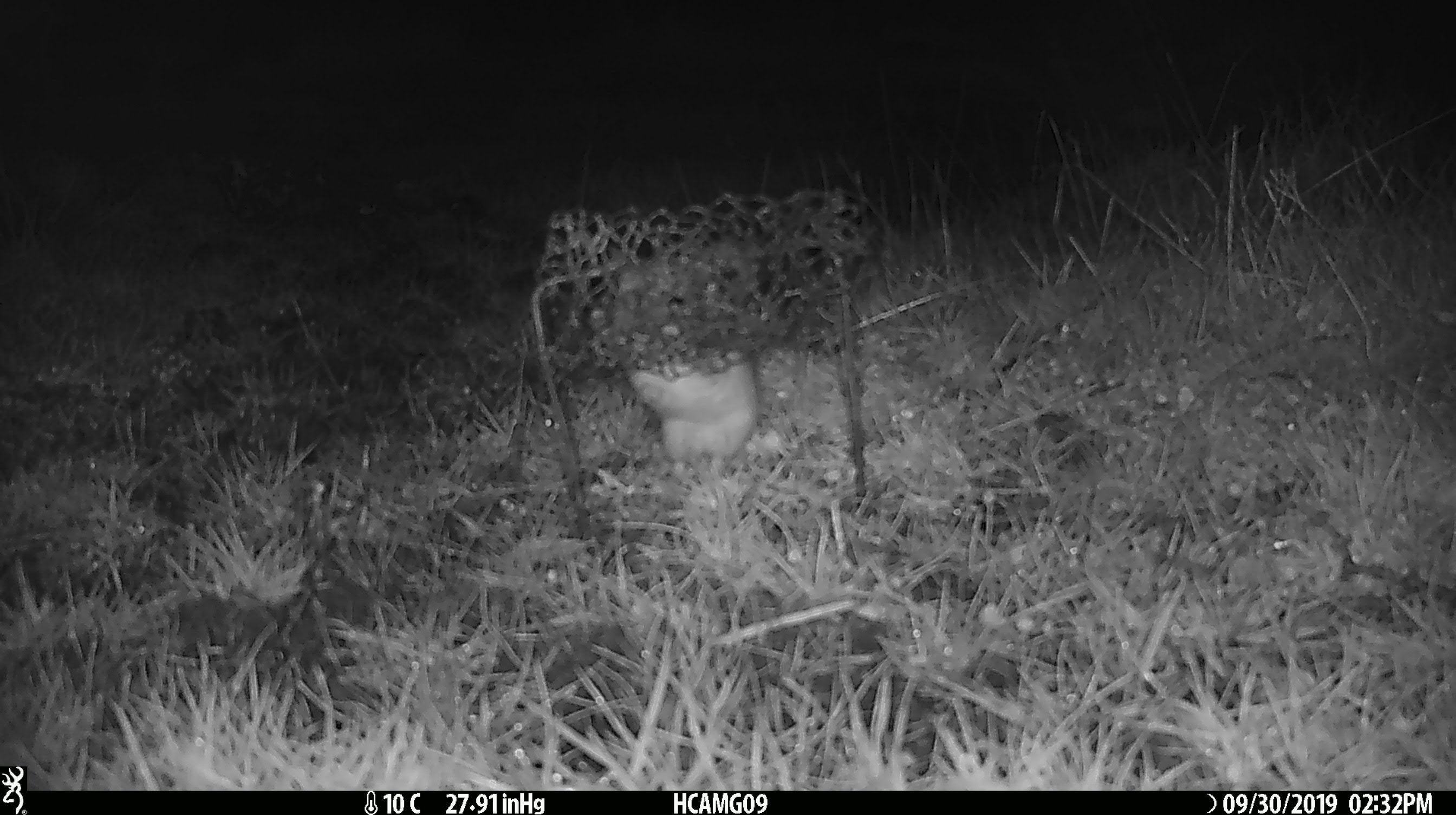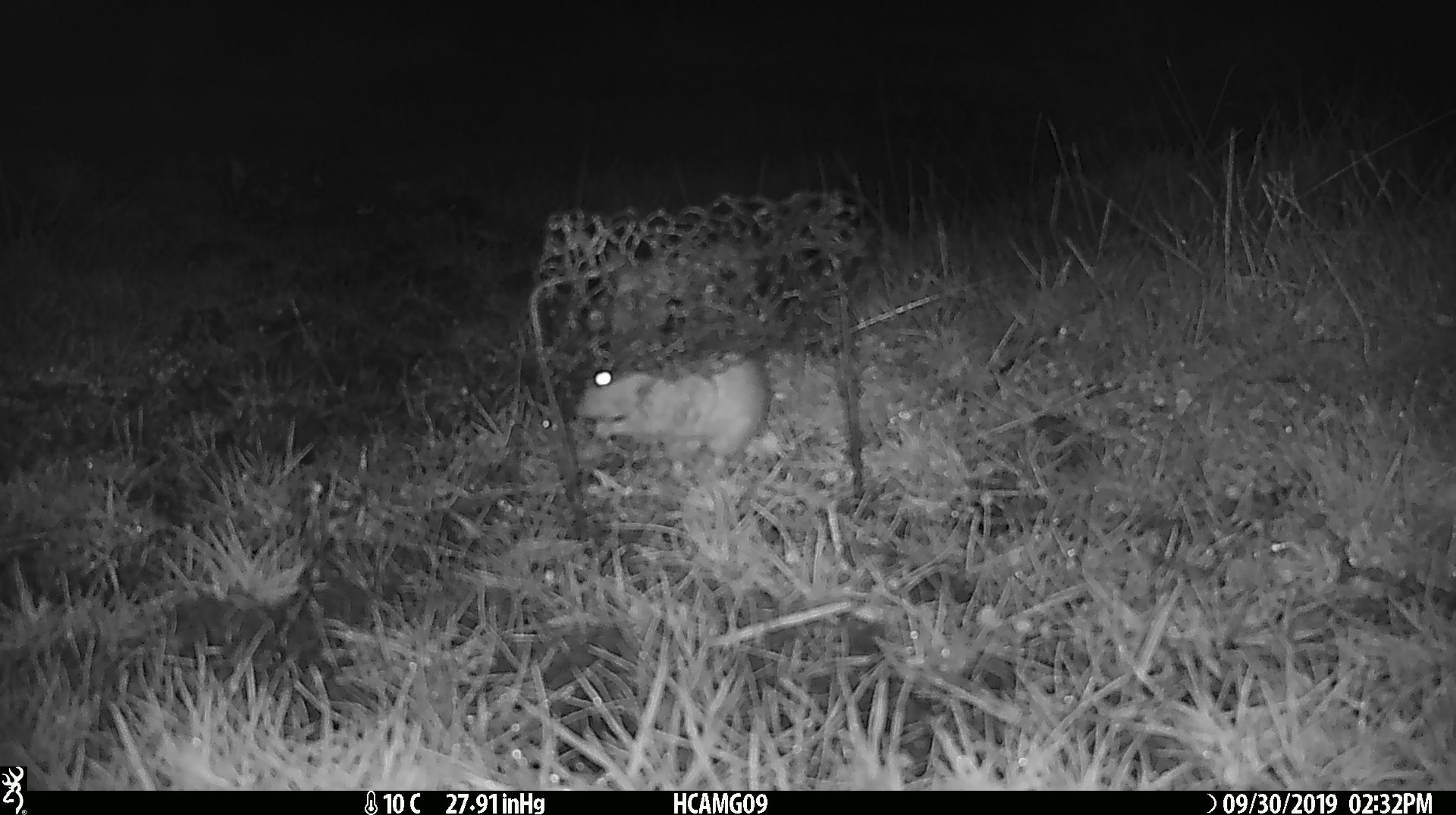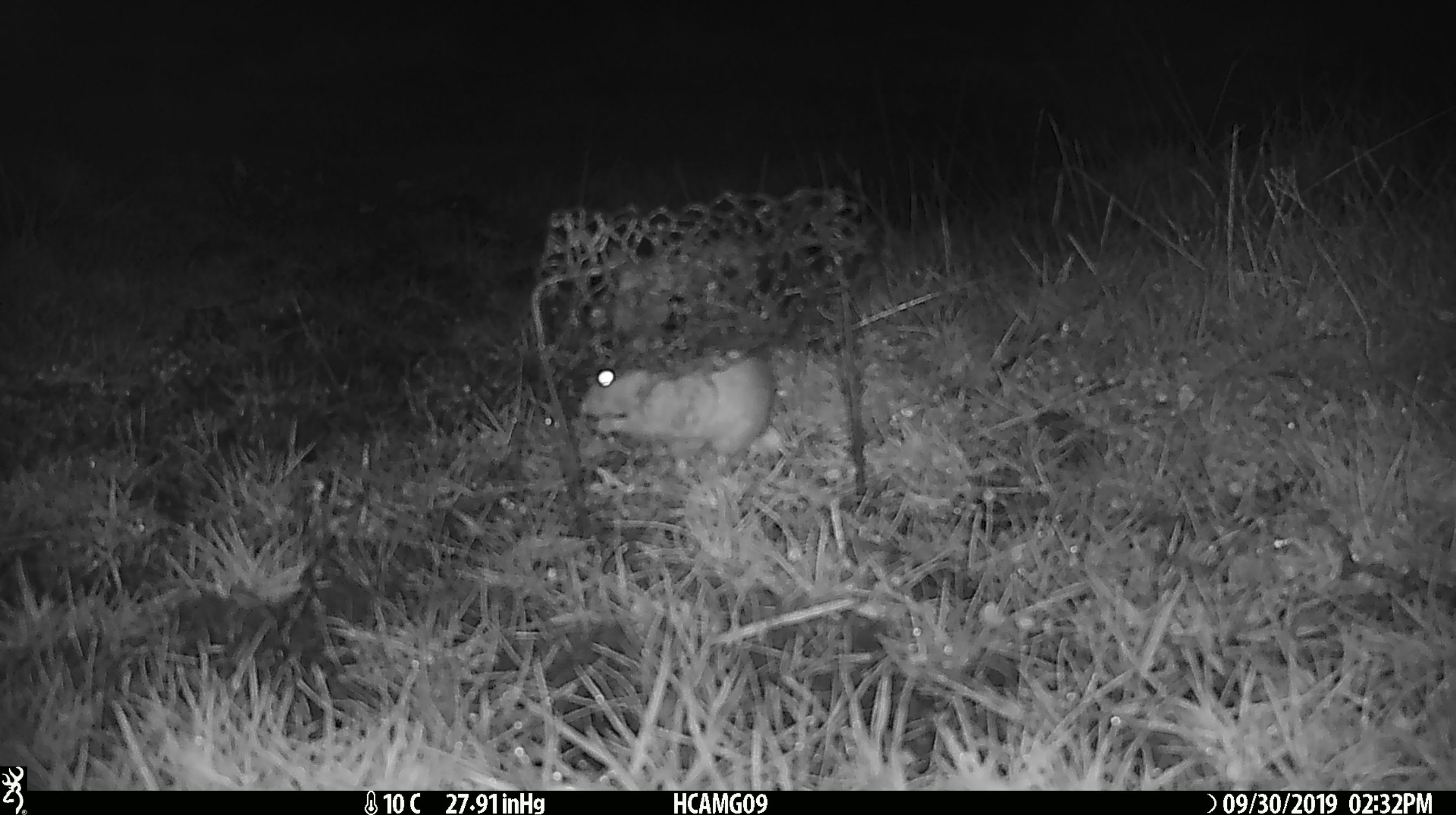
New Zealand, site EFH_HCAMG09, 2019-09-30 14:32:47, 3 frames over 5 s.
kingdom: Animalia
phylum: Chordata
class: Mammalia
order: Rodentia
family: Muridae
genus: Mus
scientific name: Mus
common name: mouse